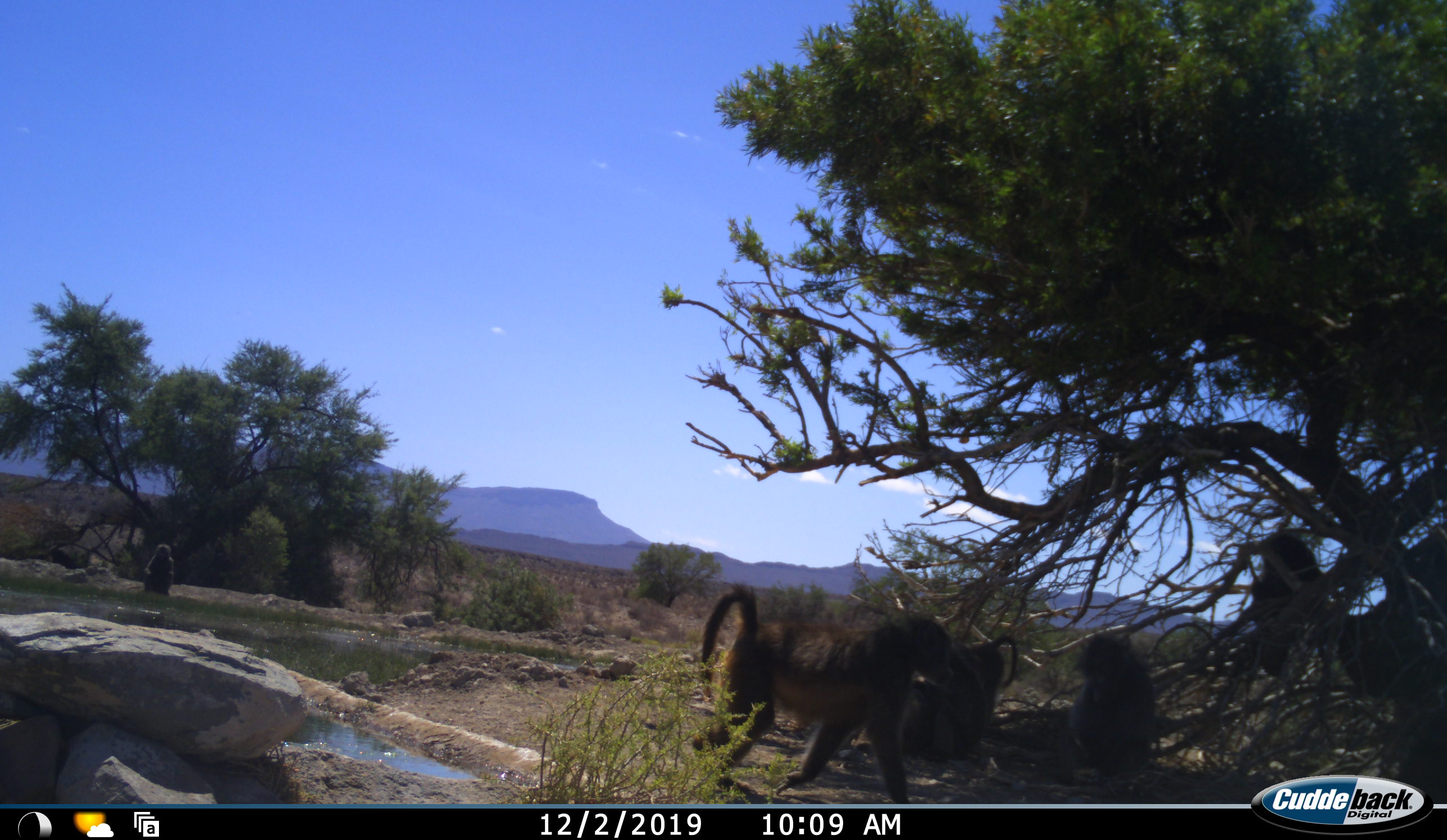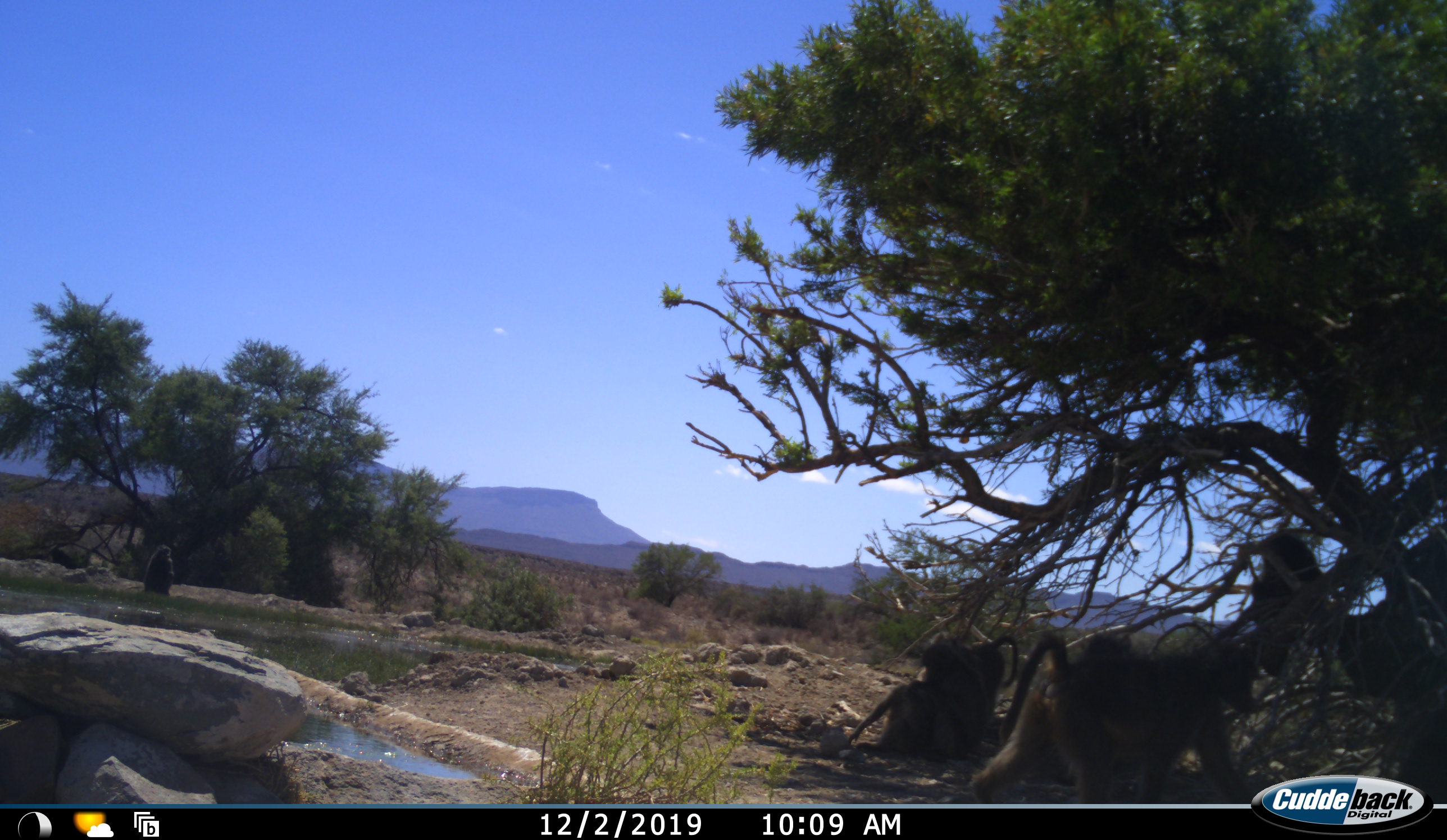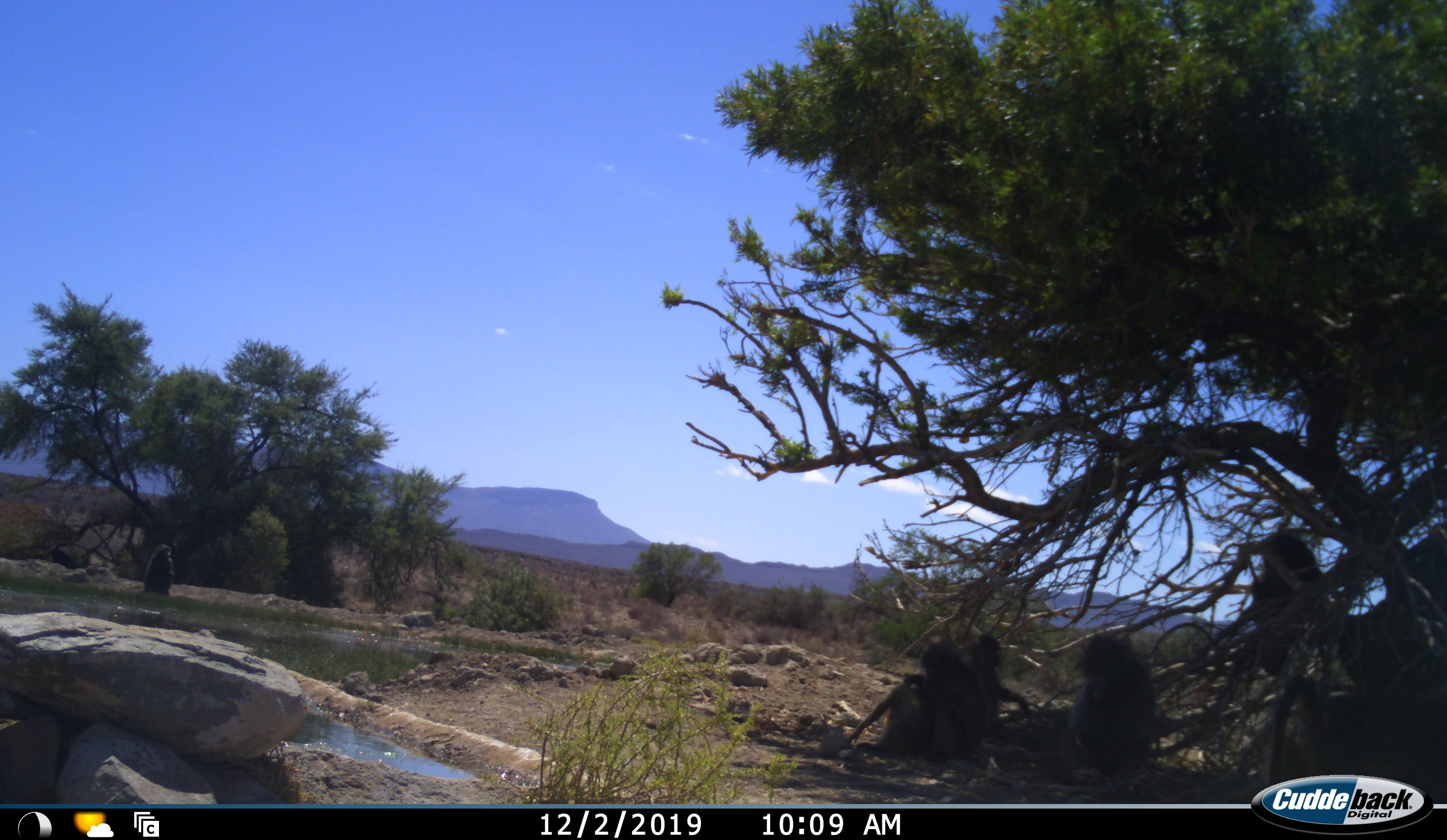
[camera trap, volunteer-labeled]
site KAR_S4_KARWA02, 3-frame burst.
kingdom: Animalia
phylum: Chordata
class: Mammalia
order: Primates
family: Cercopithecidae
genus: Papio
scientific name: Papio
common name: baboon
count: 5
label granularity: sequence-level